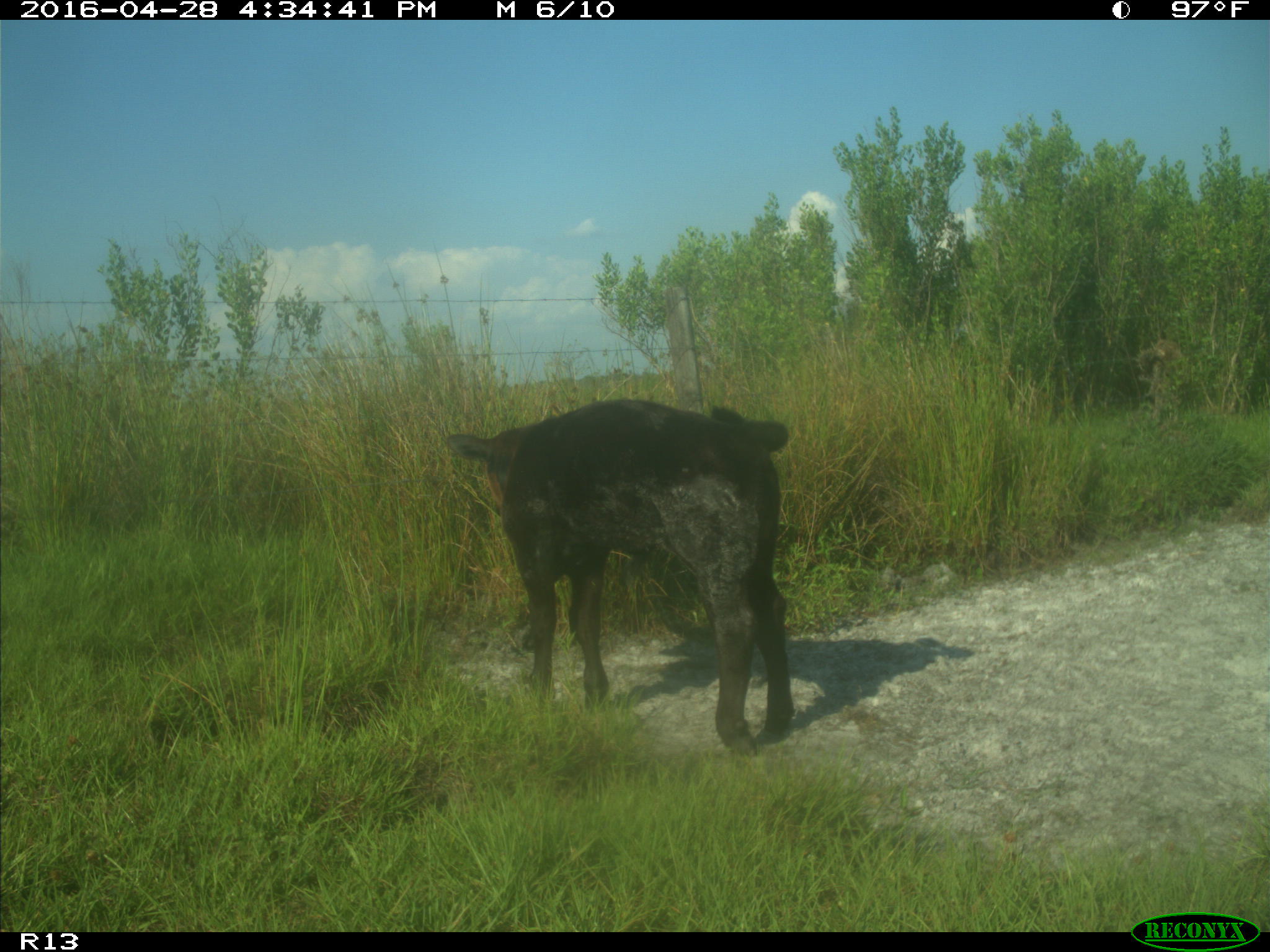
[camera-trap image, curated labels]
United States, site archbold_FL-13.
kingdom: Animalia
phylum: Chordata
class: Mammalia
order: Artiodactyla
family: Bovidae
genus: Bos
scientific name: Bos taurus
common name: domestic cow